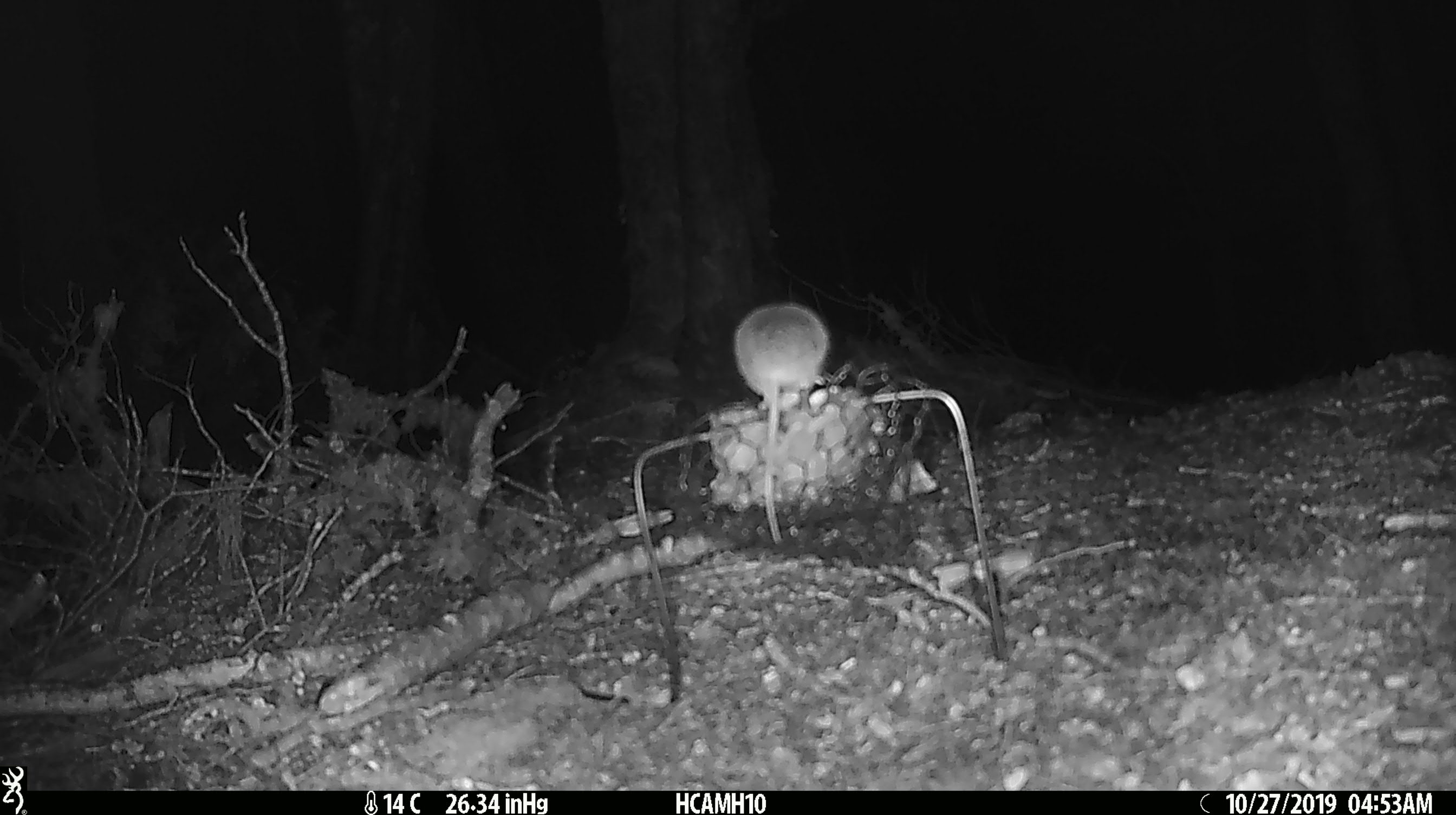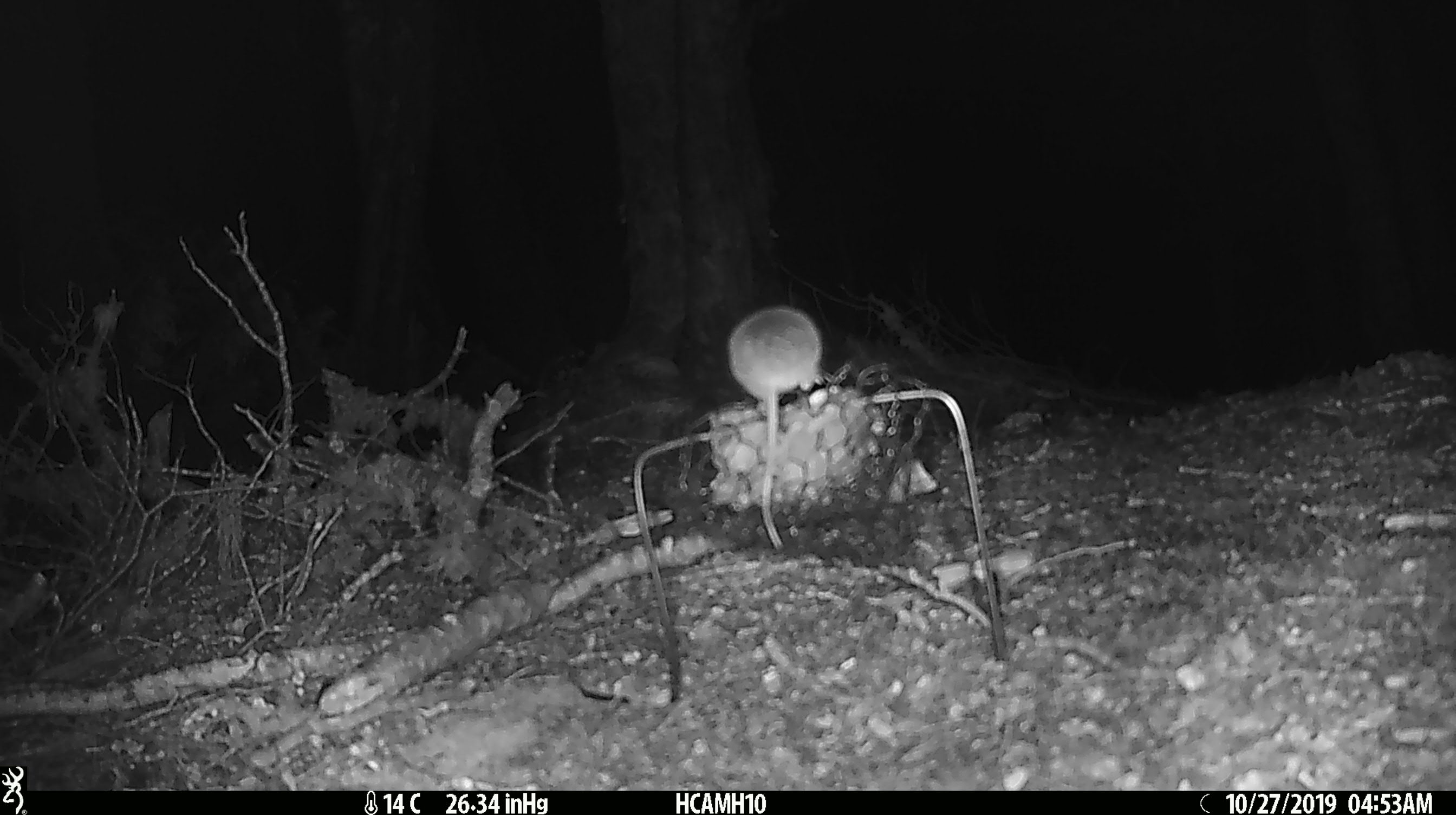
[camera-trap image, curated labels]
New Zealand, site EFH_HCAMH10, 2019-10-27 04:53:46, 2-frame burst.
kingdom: Animalia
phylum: Chordata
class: Mammalia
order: Rodentia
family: Muridae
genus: Mus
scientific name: Mus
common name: mouse